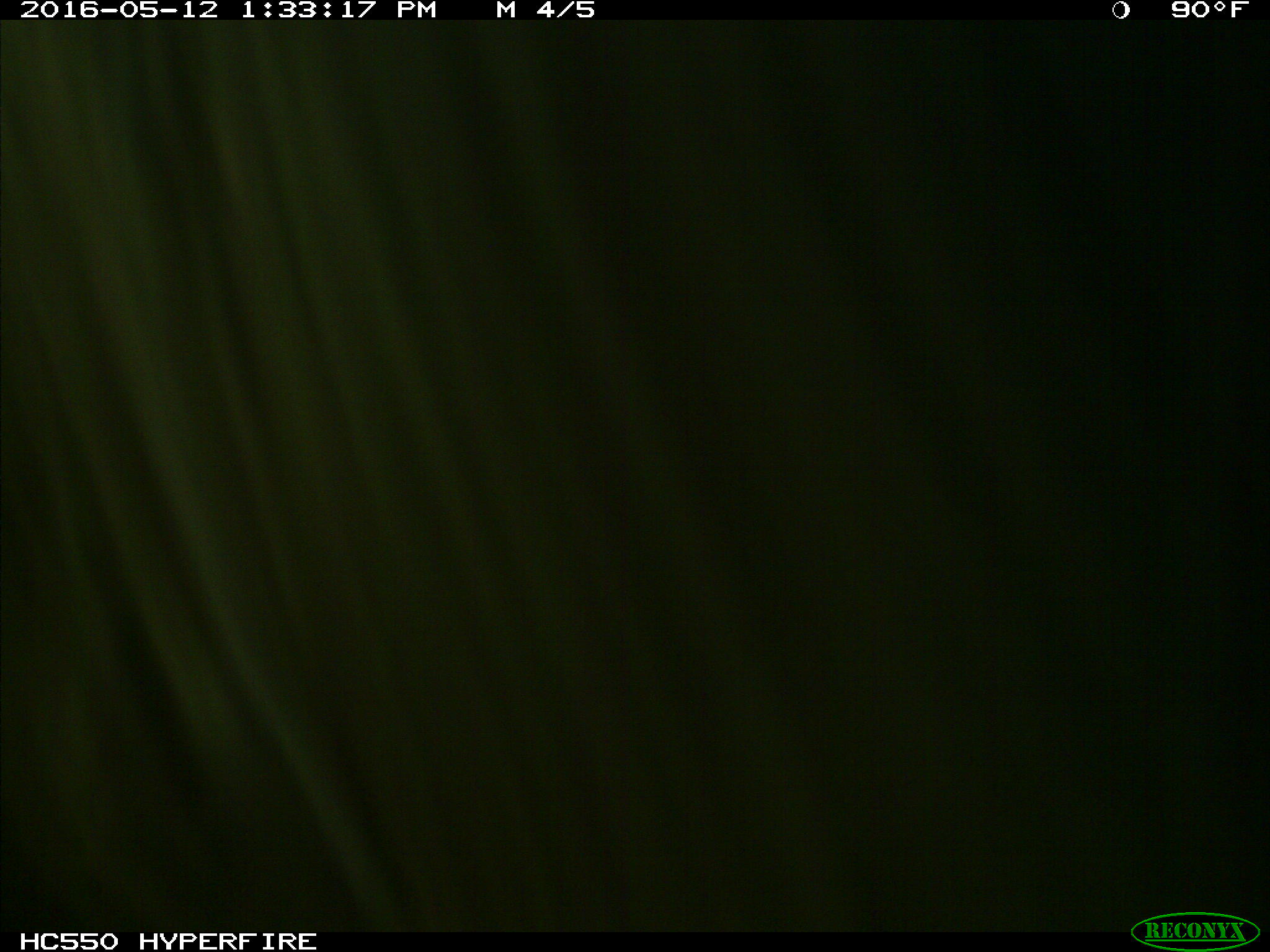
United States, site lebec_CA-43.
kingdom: Animalia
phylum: Chordata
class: Mammalia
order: Artiodactyla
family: Bovidae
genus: Bos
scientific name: Bos taurus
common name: domestic cow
Bos taurus (domestic cow).